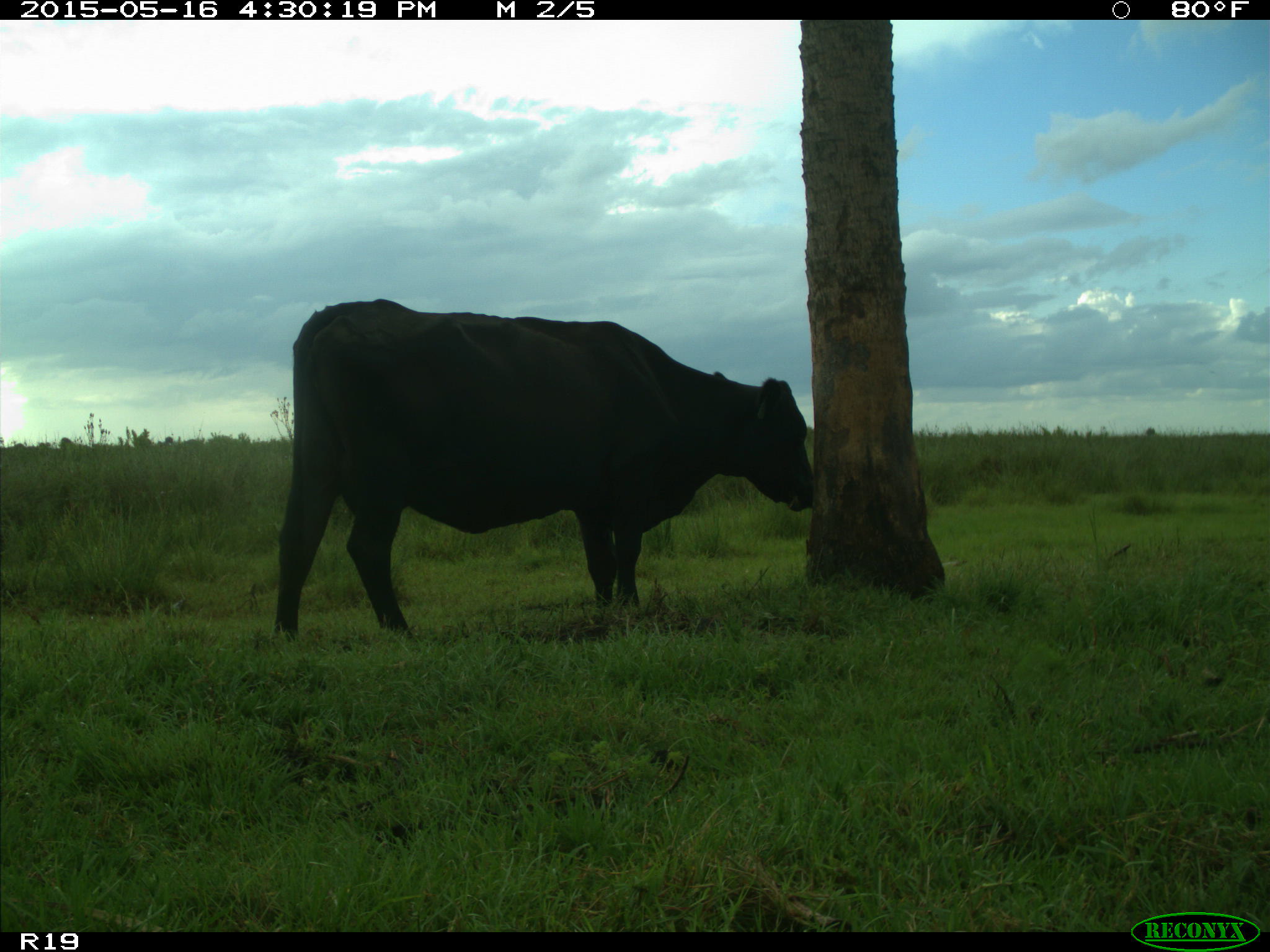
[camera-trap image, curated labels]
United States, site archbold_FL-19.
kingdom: Animalia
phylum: Chordata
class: Mammalia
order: Artiodactyla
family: Bovidae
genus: Bos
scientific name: Bos taurus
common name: domestic cow